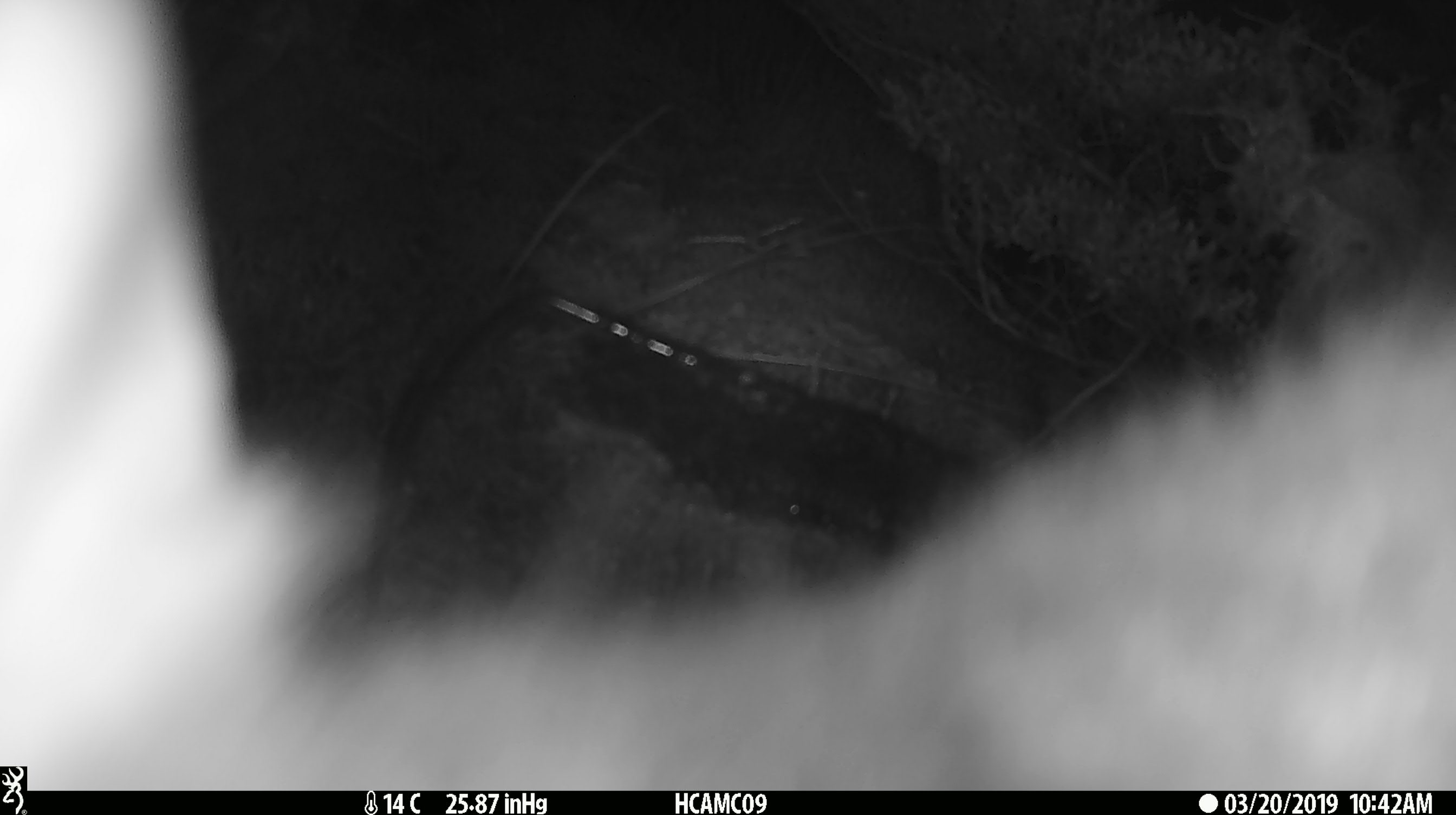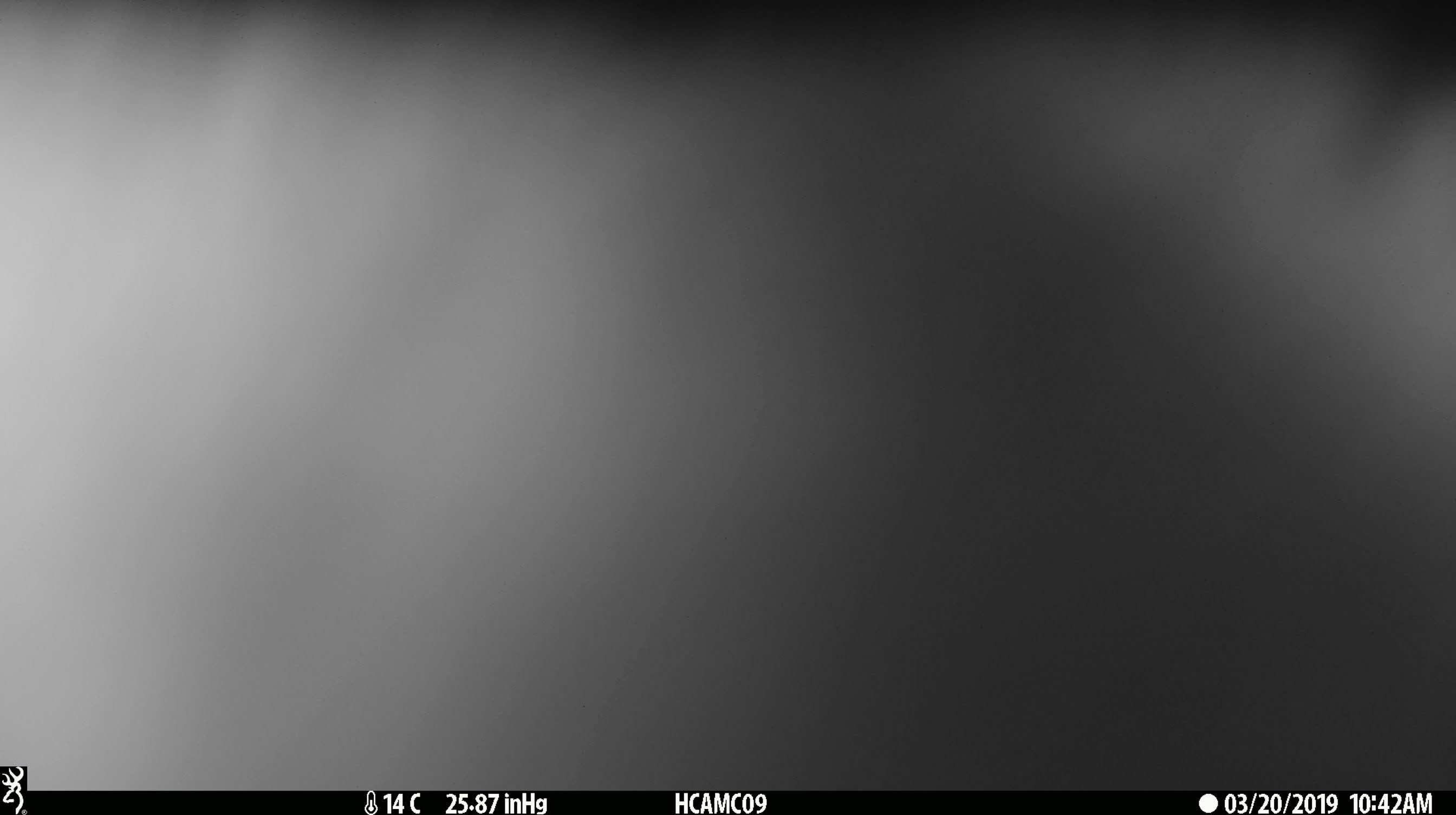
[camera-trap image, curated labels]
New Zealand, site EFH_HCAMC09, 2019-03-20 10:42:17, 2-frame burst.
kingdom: Animalia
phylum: Chordata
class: Mammalia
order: Diprotodontia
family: Phalangeridae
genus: Trichosurus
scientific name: Trichosurus vulpecula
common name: common brushtail possum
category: possum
Possum (common brushtail possum) (Trichosurus vulpecula).